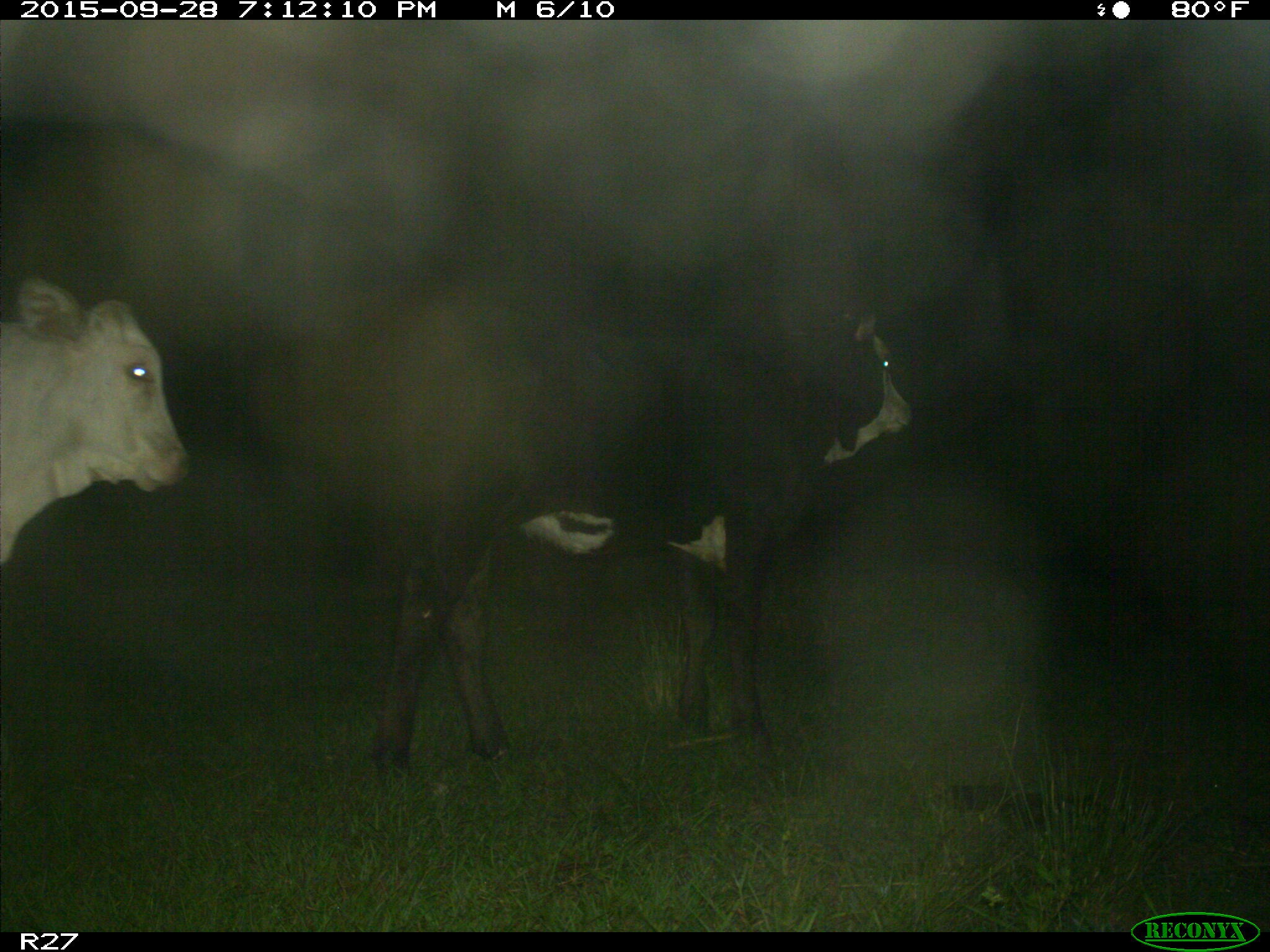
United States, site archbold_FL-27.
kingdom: Animalia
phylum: Chordata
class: Mammalia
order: Artiodactyla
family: Bovidae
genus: Bos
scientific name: Bos taurus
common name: domestic cow